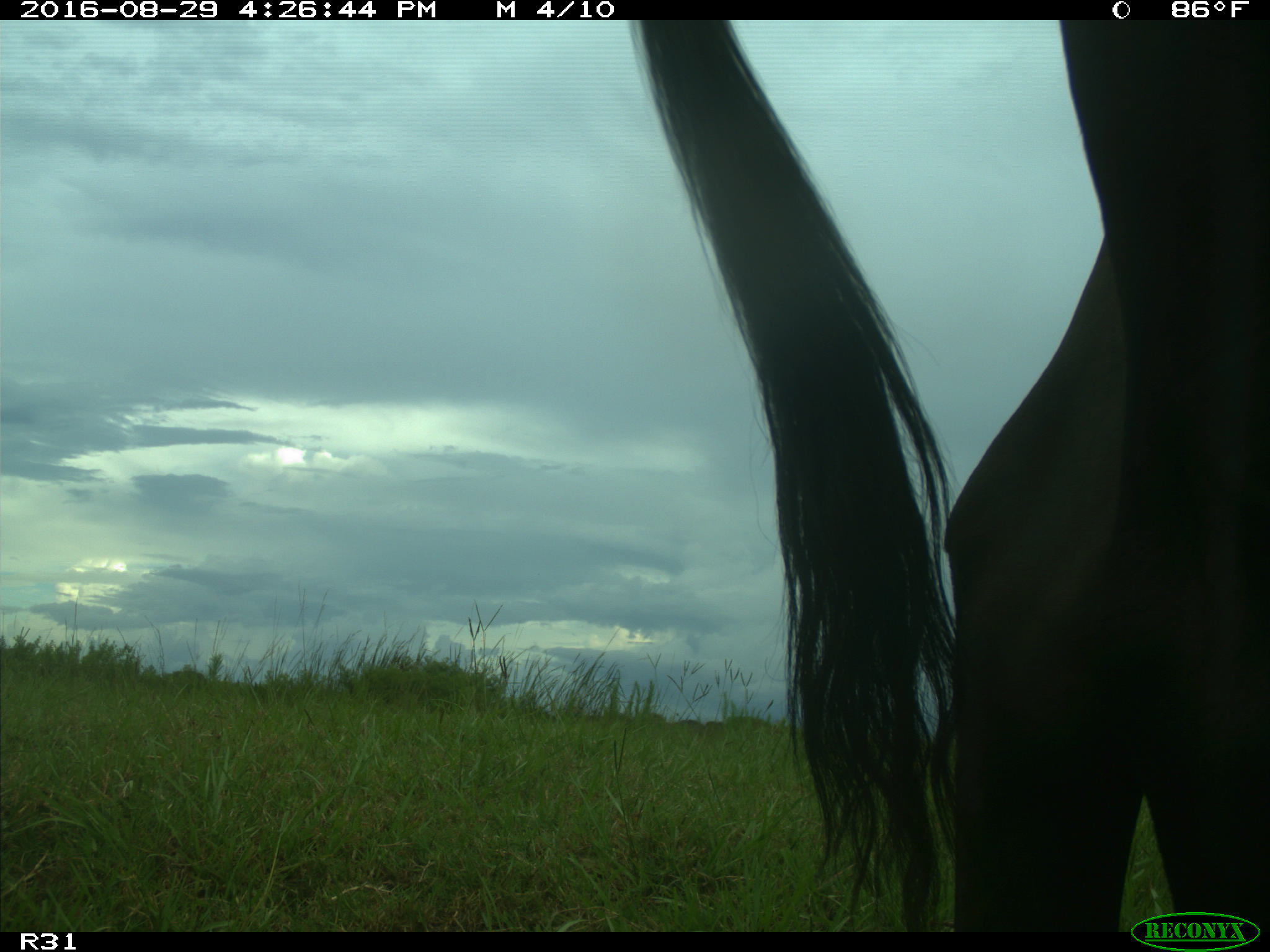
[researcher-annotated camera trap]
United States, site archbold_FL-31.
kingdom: Animalia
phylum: Chordata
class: Mammalia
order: Artiodactyla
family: Bovidae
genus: Bos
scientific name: Bos taurus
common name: domestic cow